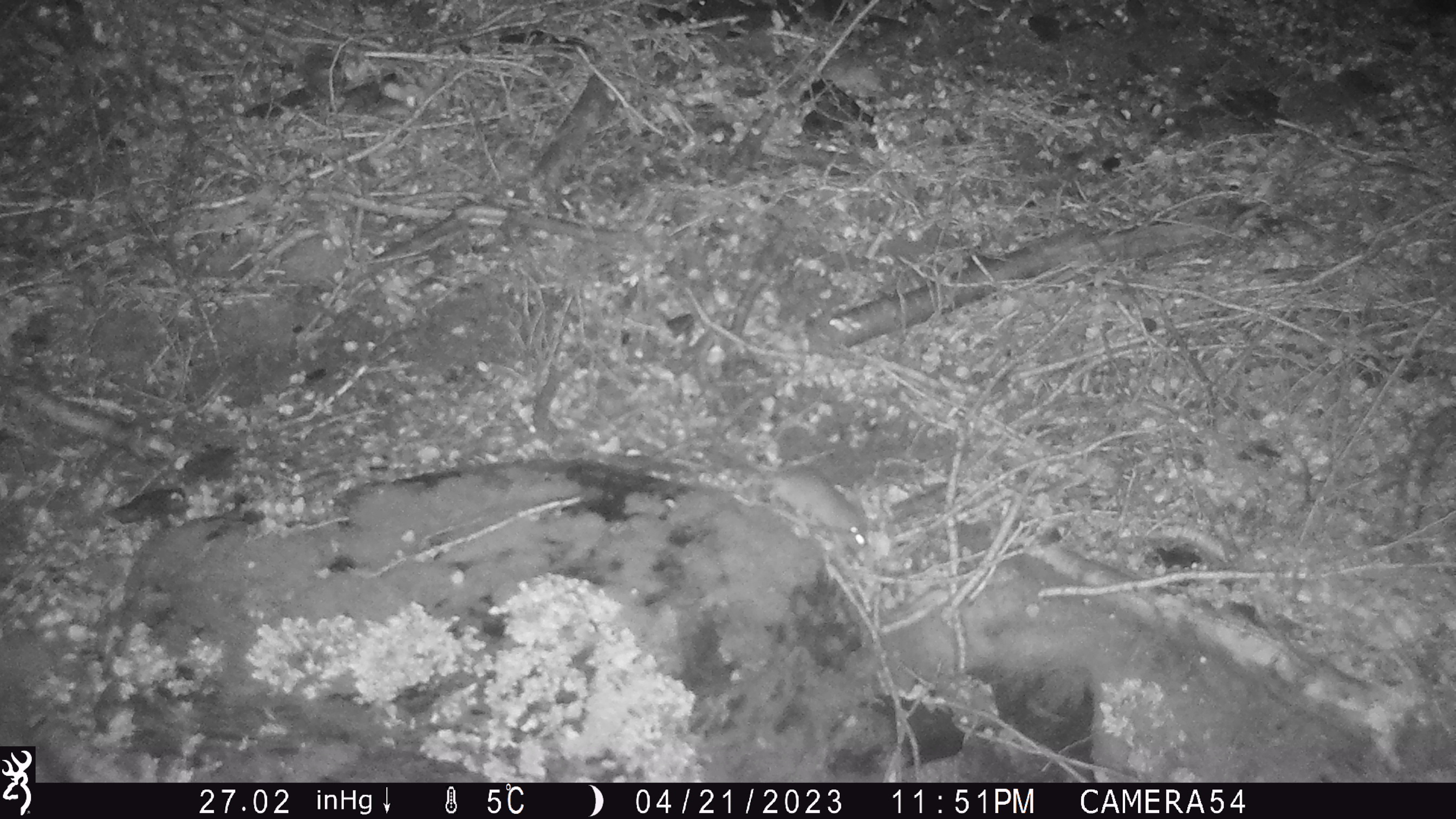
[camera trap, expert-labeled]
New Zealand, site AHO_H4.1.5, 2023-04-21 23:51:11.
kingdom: Animalia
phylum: Chordata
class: Mammalia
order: Rodentia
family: Muridae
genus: Mus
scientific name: Mus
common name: mouse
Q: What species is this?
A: Mouse (Mus).